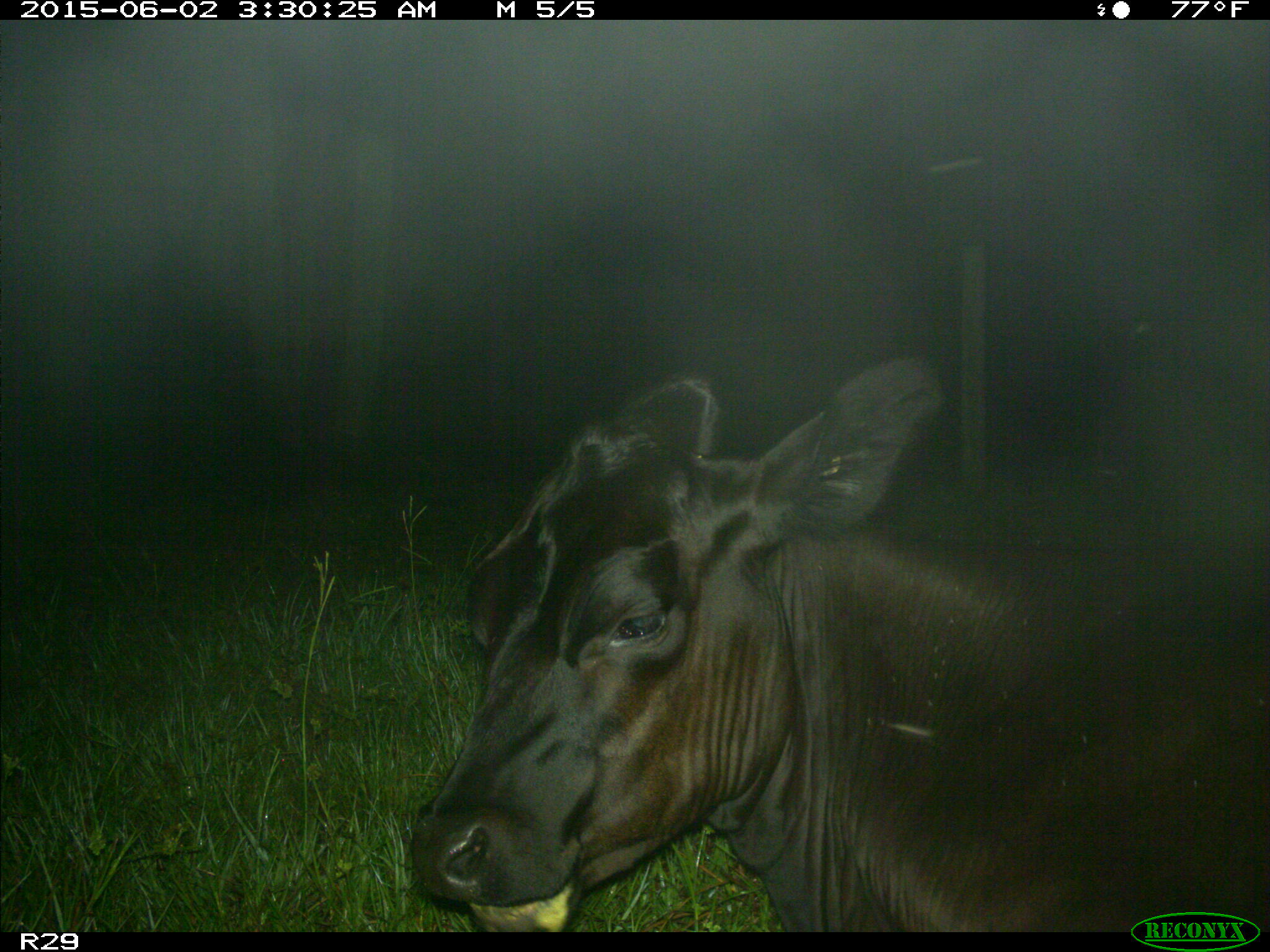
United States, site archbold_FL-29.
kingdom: Animalia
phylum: Chordata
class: Mammalia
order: Artiodactyla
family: Bovidae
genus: Bos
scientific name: Bos taurus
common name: domestic cow